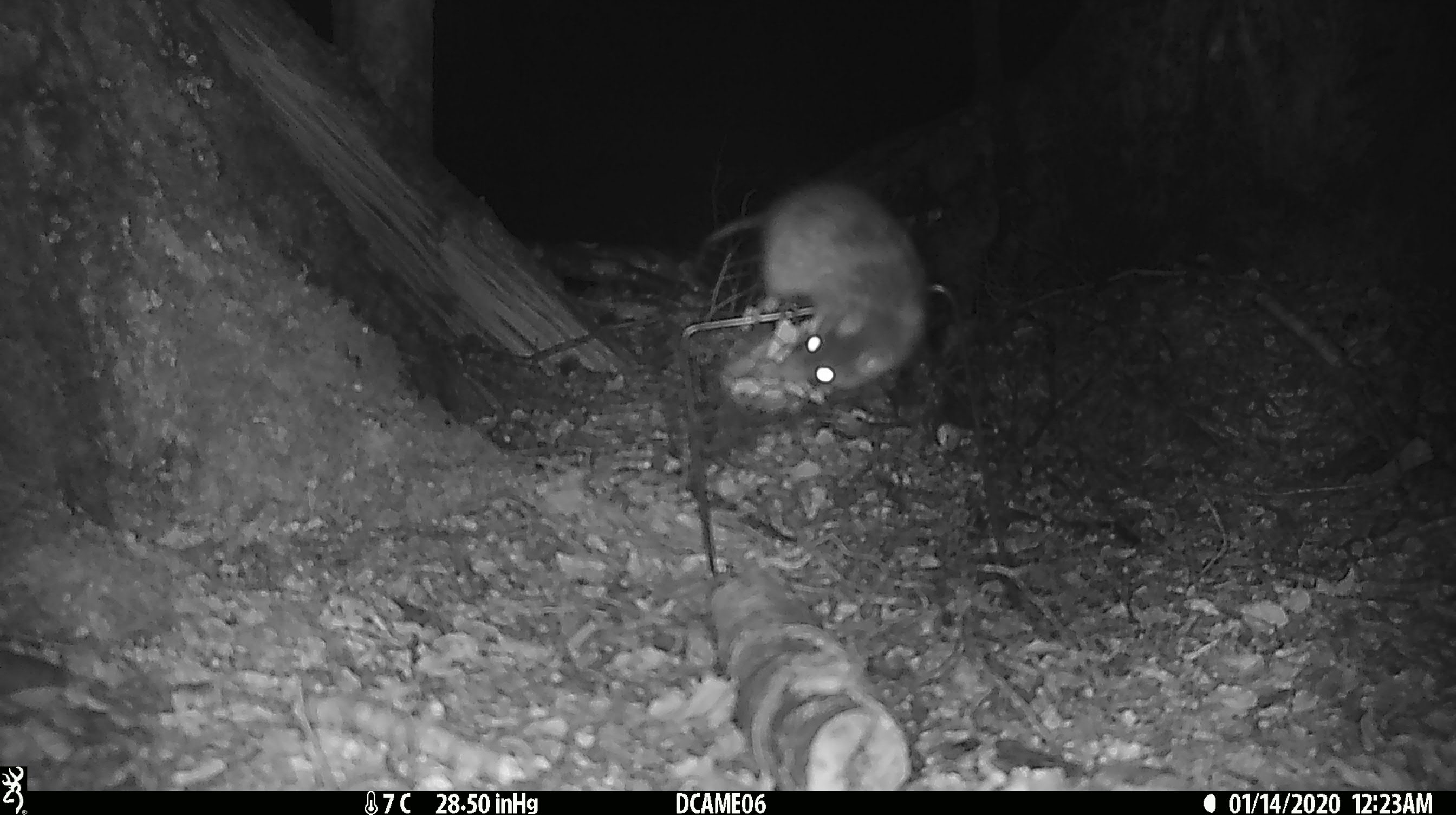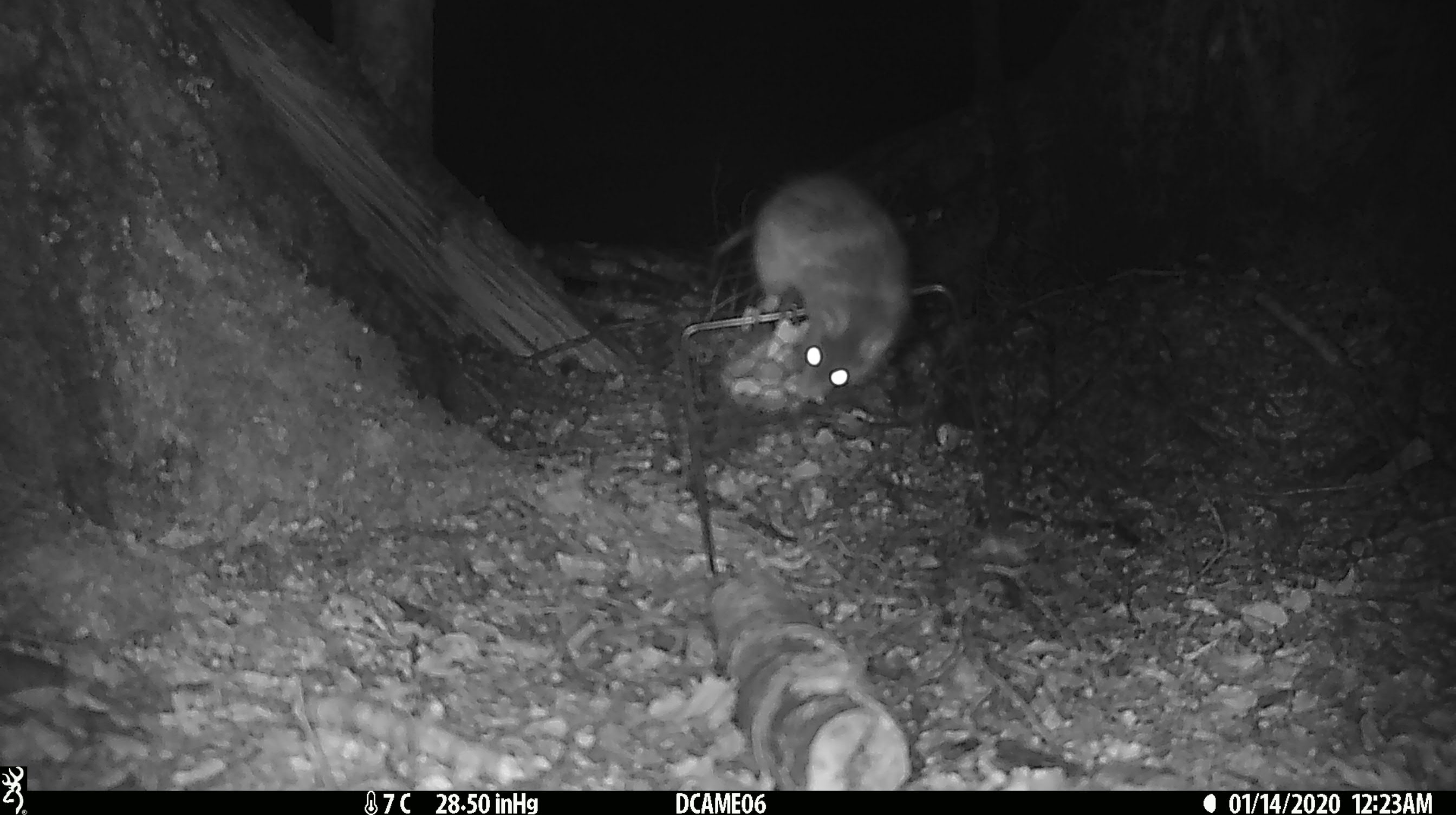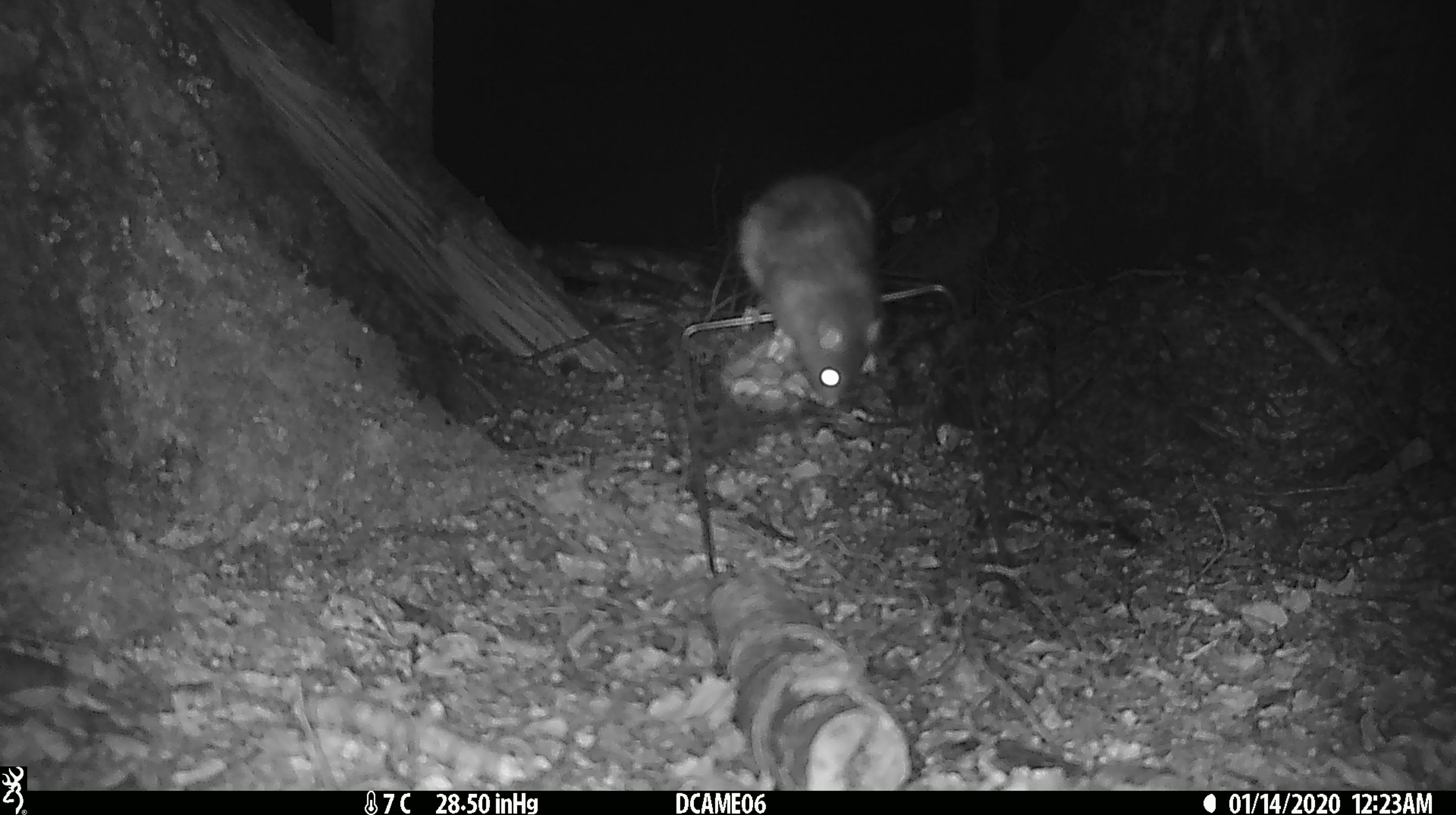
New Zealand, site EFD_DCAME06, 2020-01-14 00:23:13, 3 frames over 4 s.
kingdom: Animalia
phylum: Chordata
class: Mammalia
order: Rodentia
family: Muridae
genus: Rattus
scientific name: Rattus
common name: rat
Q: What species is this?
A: Rat (Rattus).